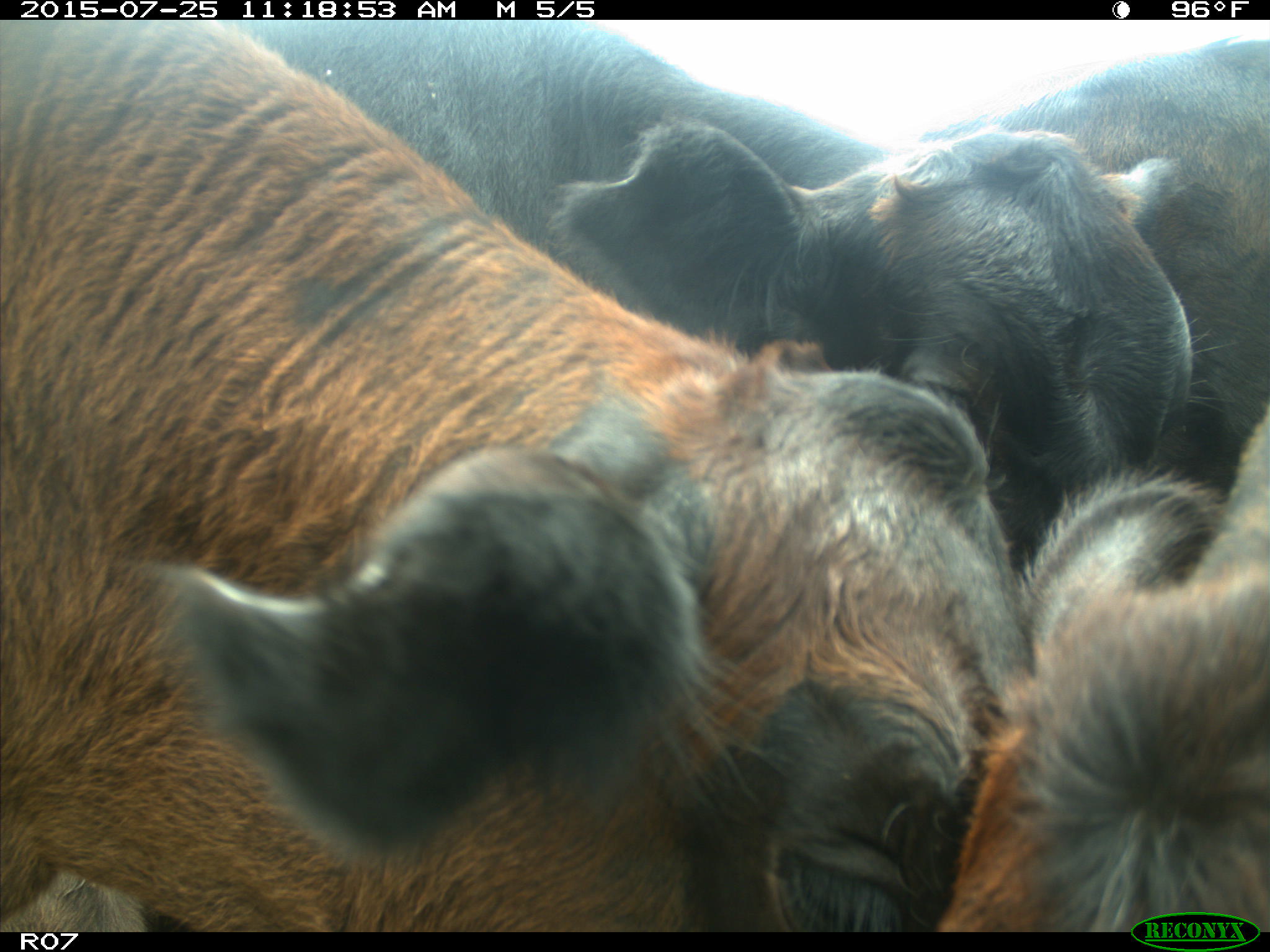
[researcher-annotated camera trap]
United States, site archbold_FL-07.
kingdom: Animalia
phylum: Chordata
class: Mammalia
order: Artiodactyla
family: Bovidae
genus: Bos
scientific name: Bos taurus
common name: domestic cow